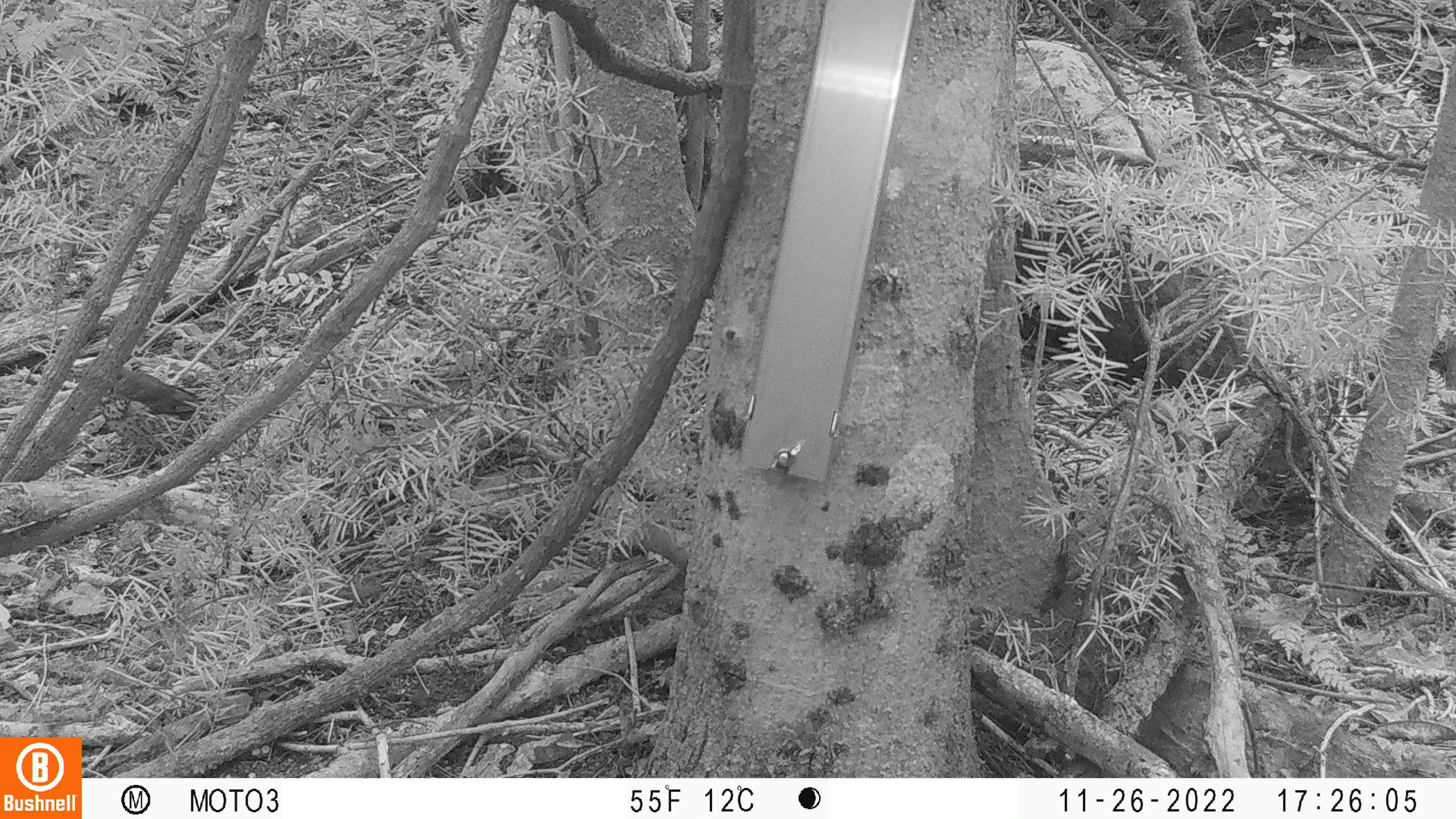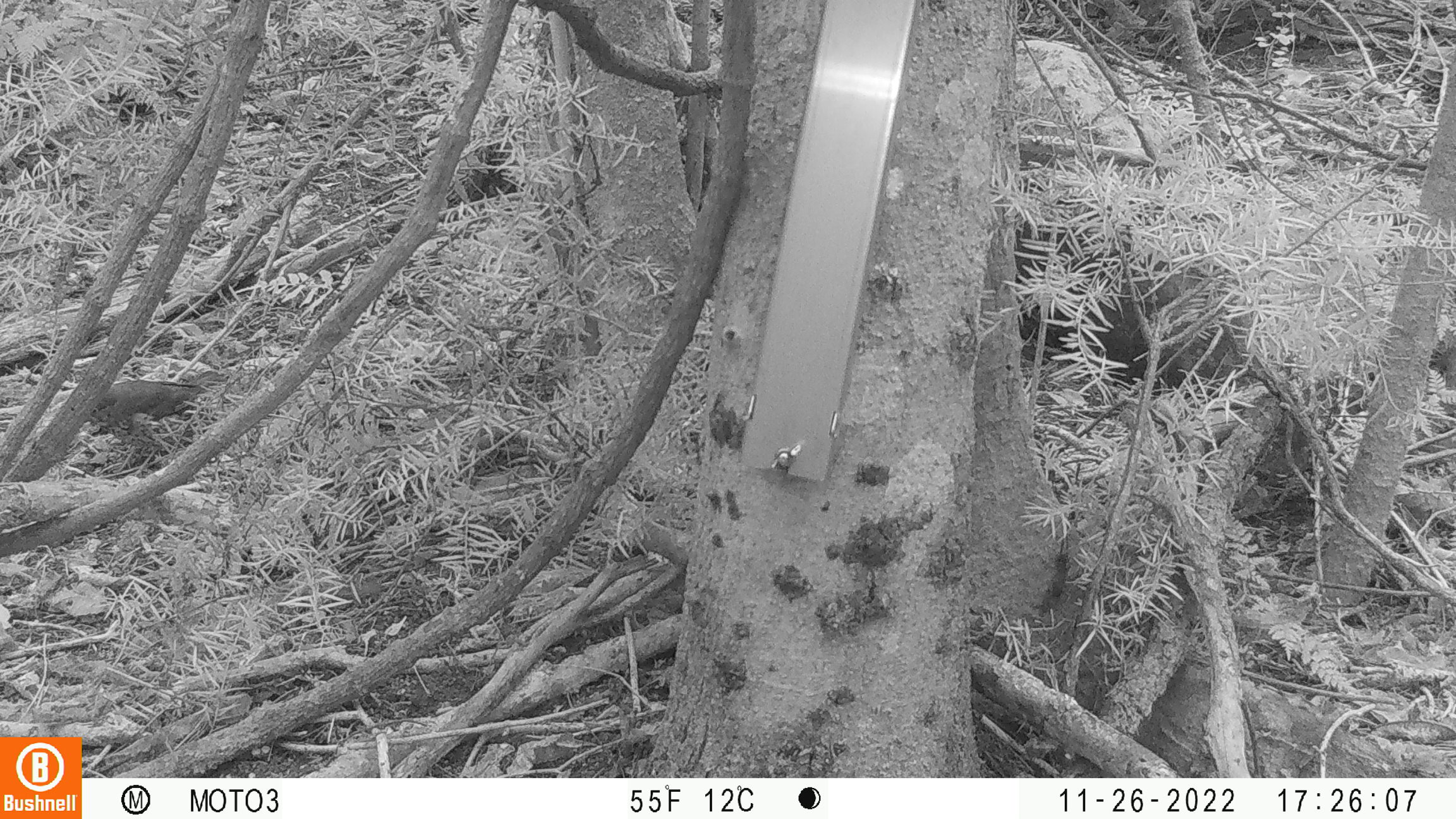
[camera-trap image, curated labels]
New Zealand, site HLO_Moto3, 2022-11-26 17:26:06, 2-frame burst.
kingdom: Animalia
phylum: Chordata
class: Aves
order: Passeriformes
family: Turdidae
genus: Turdus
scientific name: Turdus philomelos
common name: song thrush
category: thrush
Thrush (song thrush) (Turdus philomelos).